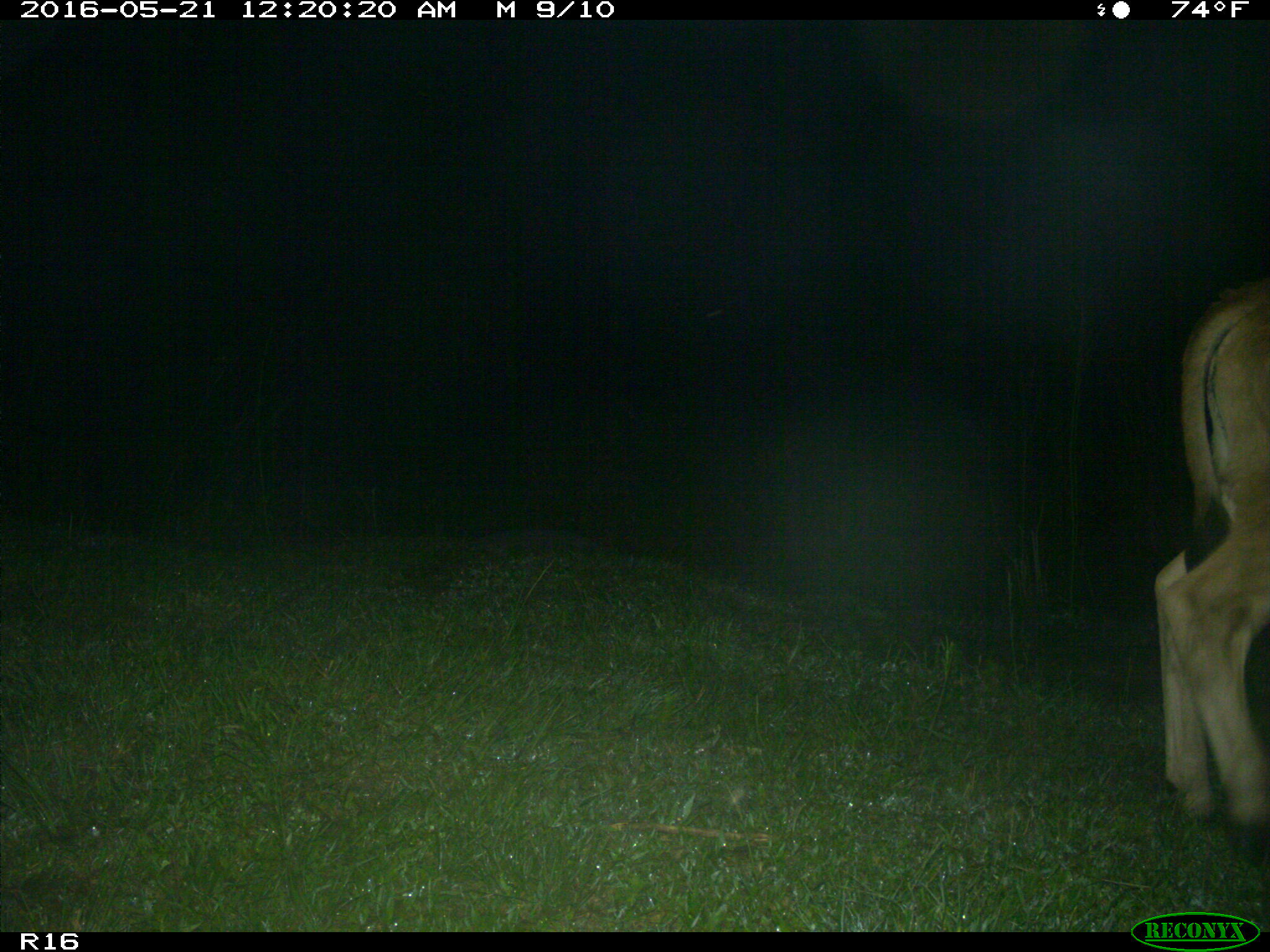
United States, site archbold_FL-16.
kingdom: Animalia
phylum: Chordata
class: Mammalia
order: Artiodactyla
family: Bovidae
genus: Bos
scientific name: Bos taurus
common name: domestic cow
Bos taurus (domestic cow).